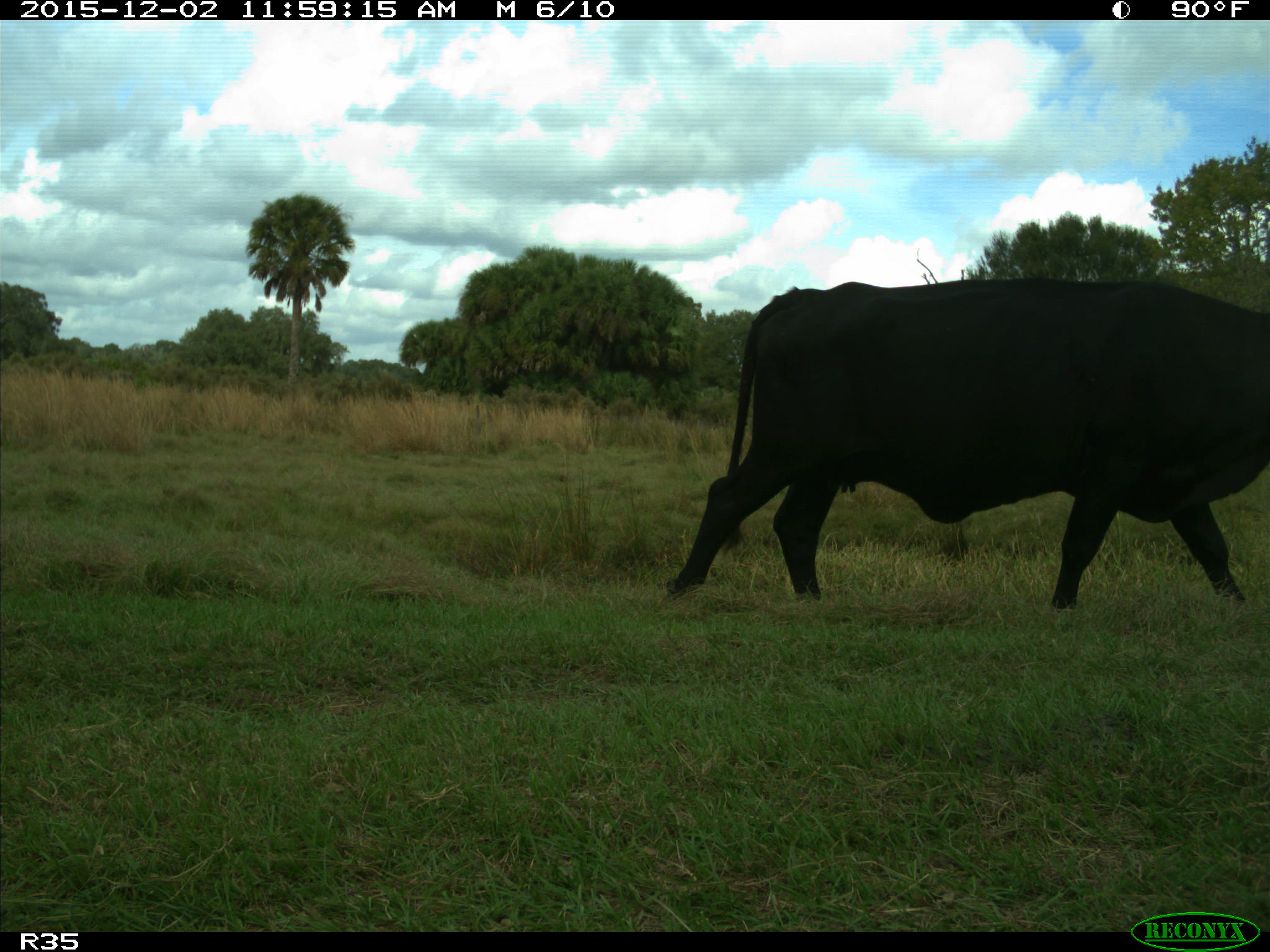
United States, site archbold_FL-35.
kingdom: Animalia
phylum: Chordata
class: Mammalia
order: Artiodactyla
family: Bovidae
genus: Bos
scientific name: Bos taurus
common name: domestic cow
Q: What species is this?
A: Bos taurus (domestic cow).